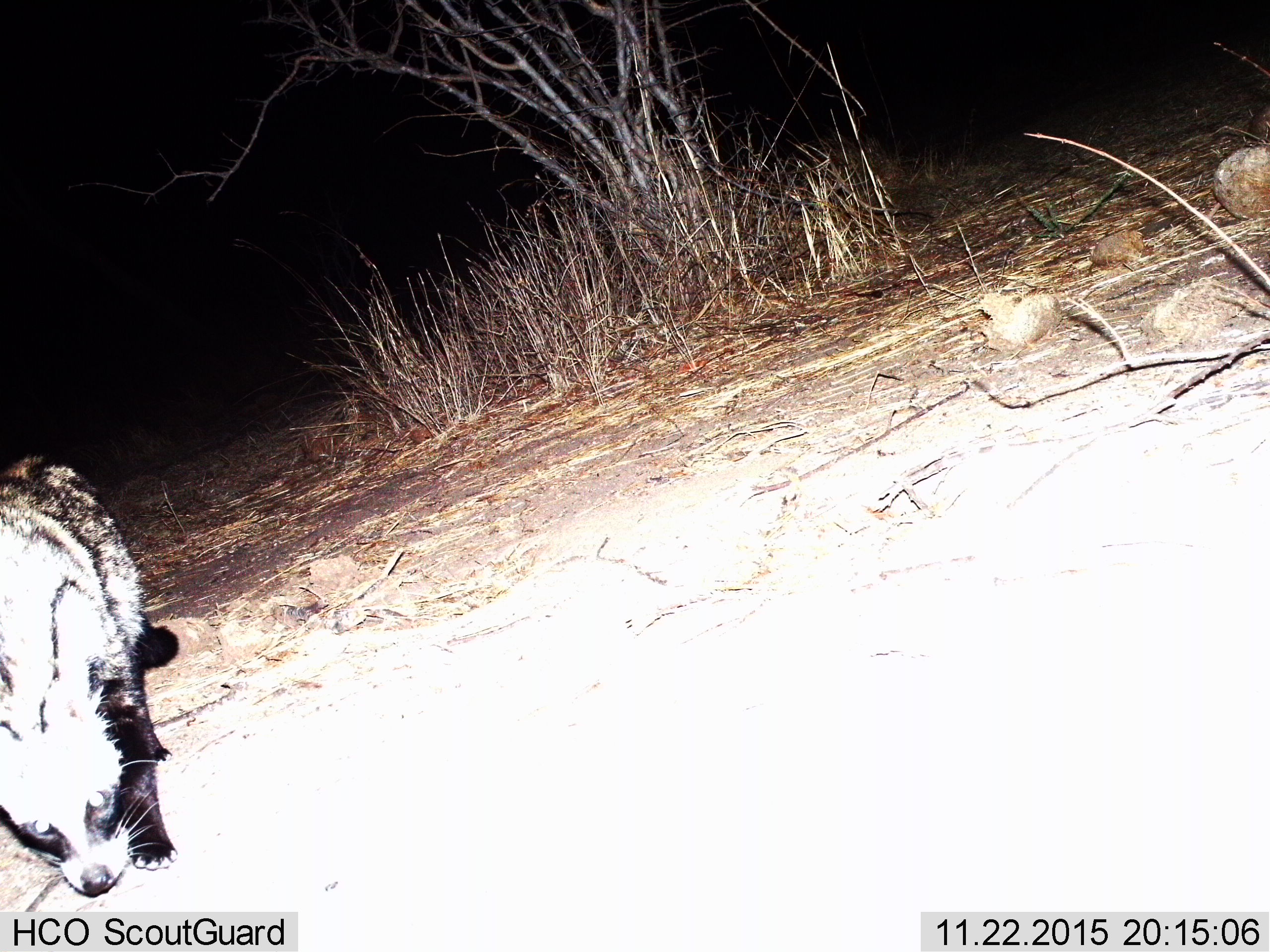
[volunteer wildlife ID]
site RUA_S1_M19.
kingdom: Animalia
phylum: Chordata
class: Mammalia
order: Carnivora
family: Viverridae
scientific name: Viverridae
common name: civet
Civet (Viverridae), count 1. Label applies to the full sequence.